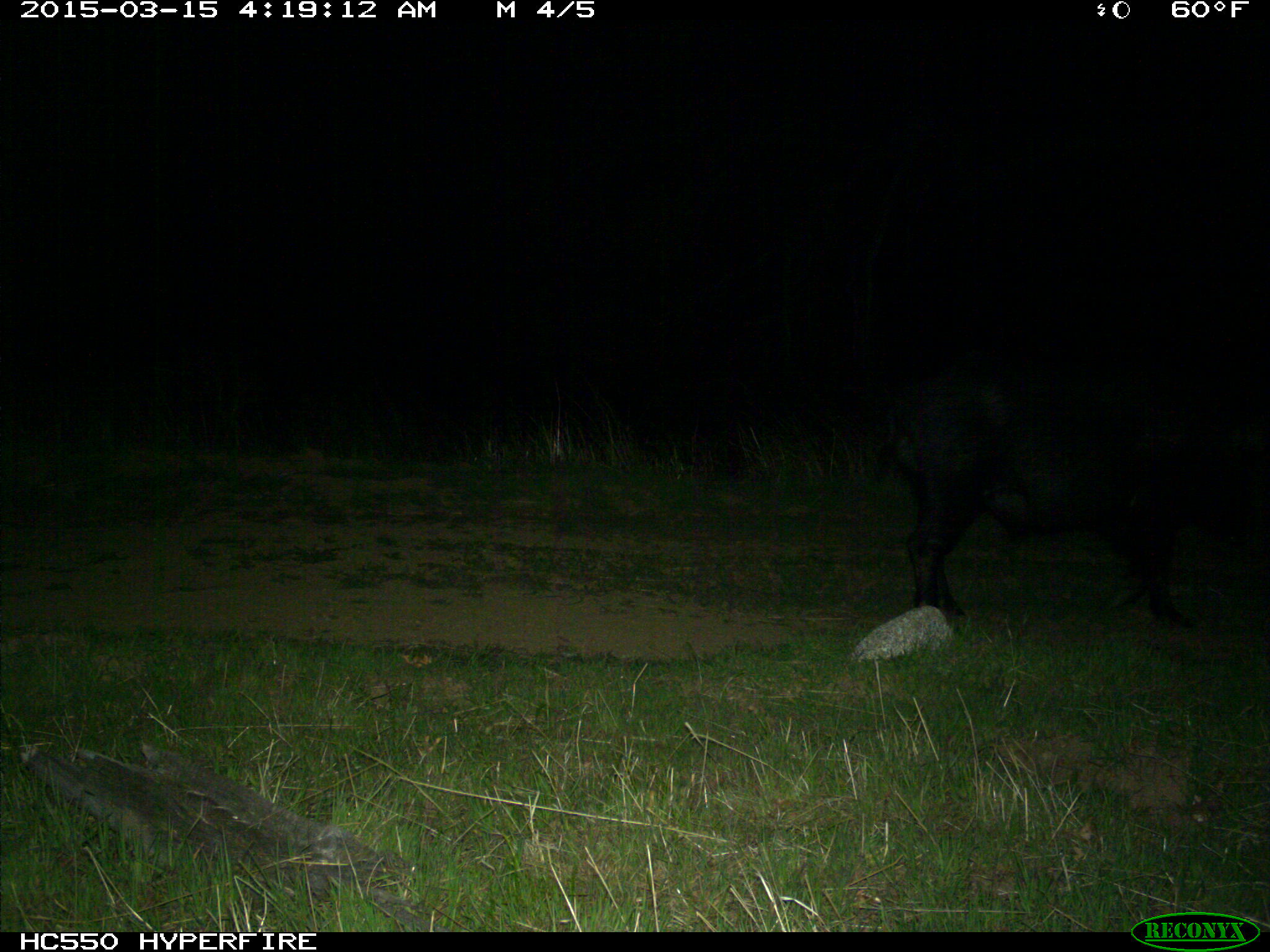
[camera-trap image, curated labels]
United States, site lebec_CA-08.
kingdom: Animalia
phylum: Chordata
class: Mammalia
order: Artiodactyla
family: Suidae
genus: Sus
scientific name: Sus scrofa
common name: wild boar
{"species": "Sus scrofa (wild boar)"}